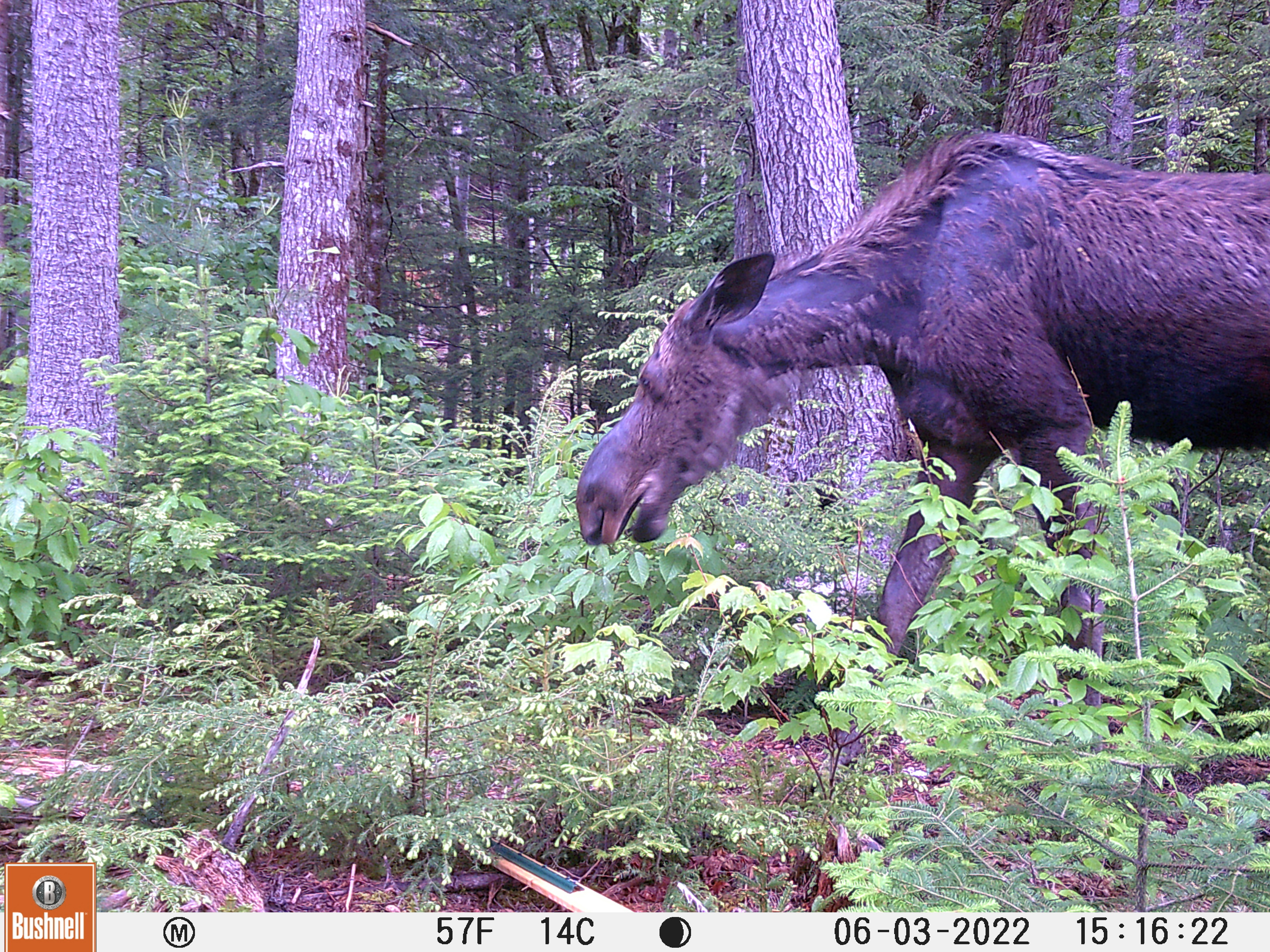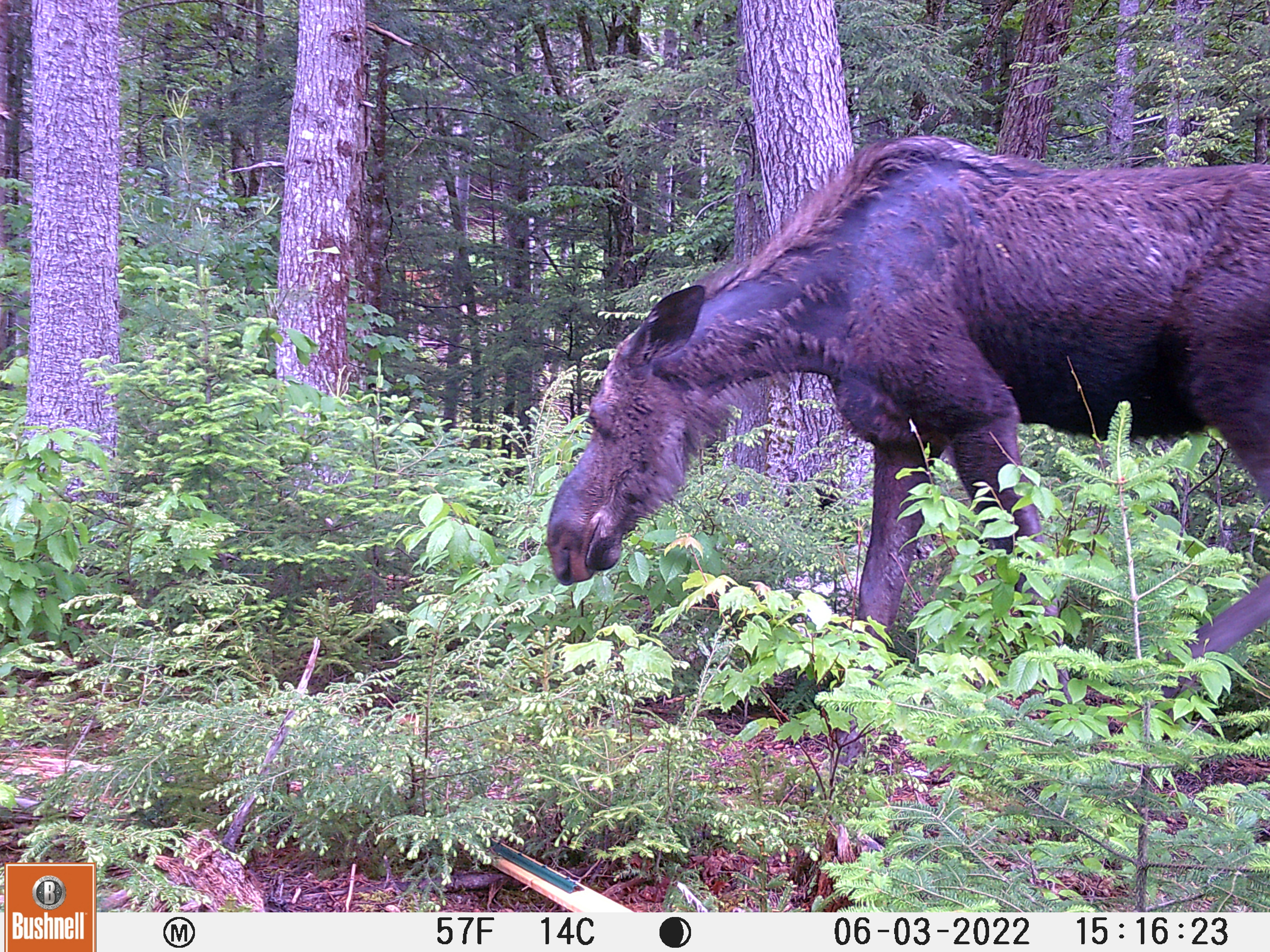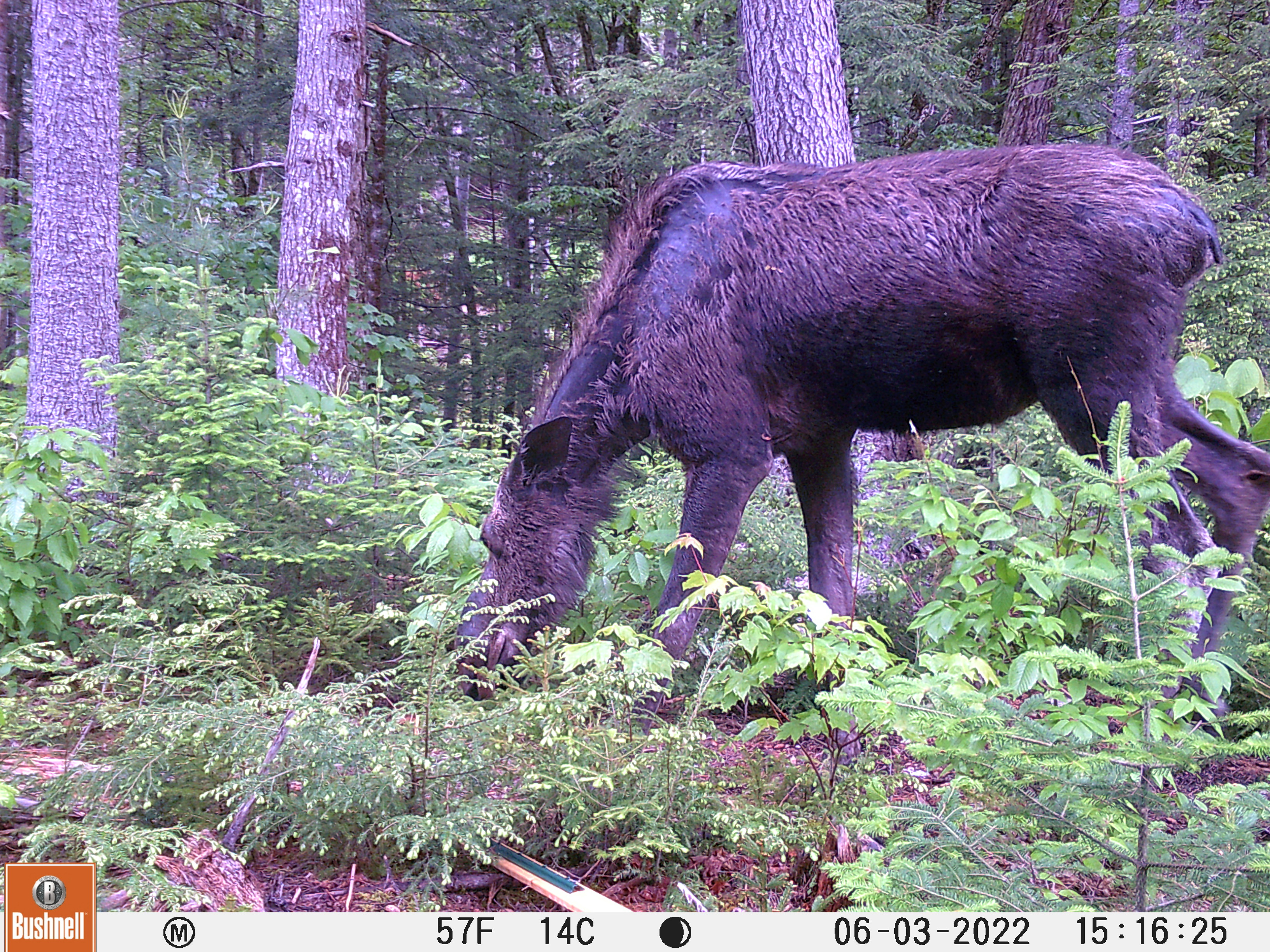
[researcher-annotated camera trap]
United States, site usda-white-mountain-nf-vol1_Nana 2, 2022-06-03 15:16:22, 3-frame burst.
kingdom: Animalia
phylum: Chordata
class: Mammalia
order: Artiodactyla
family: Cervidae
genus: Alces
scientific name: Alces alces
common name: moose